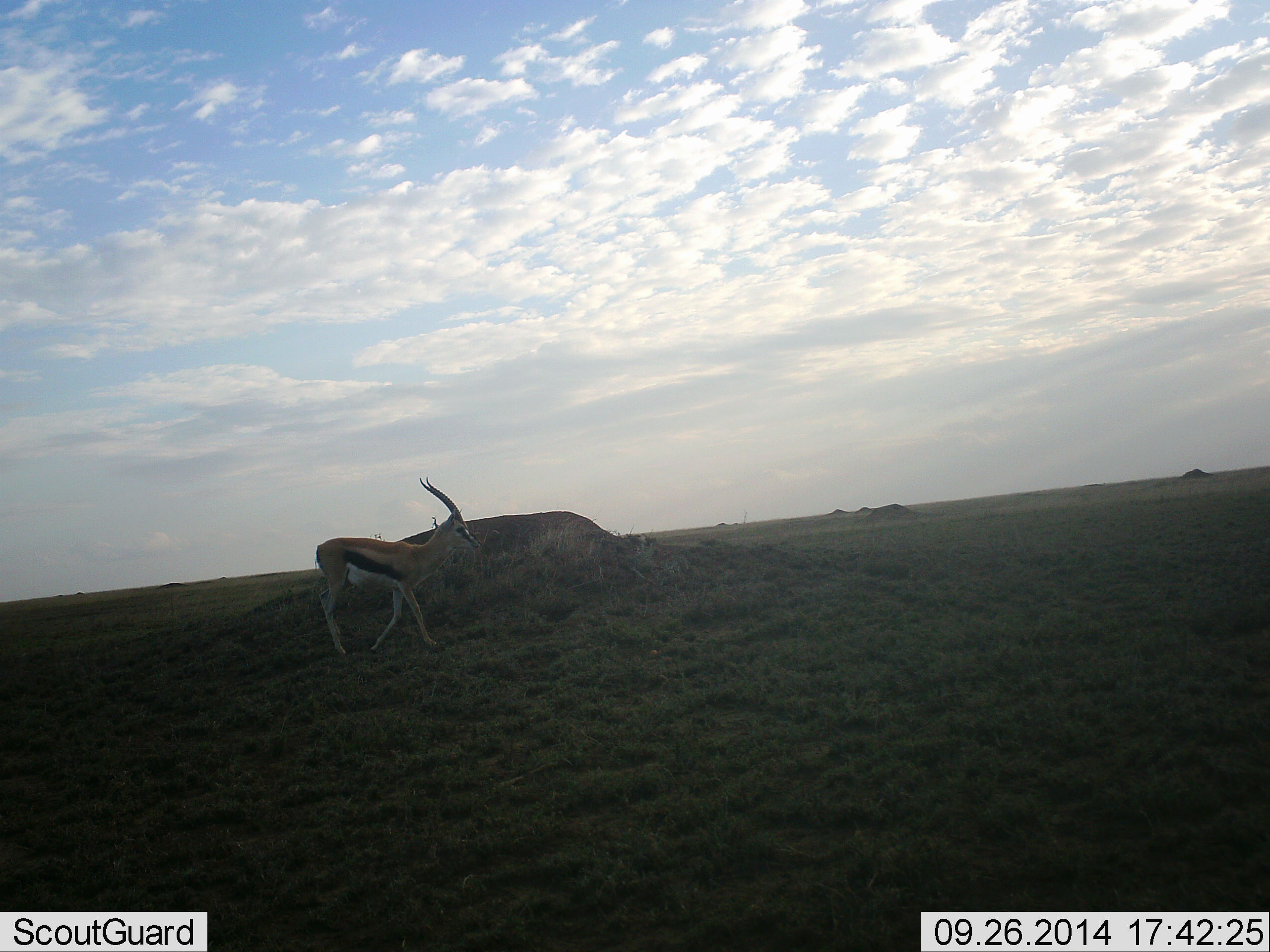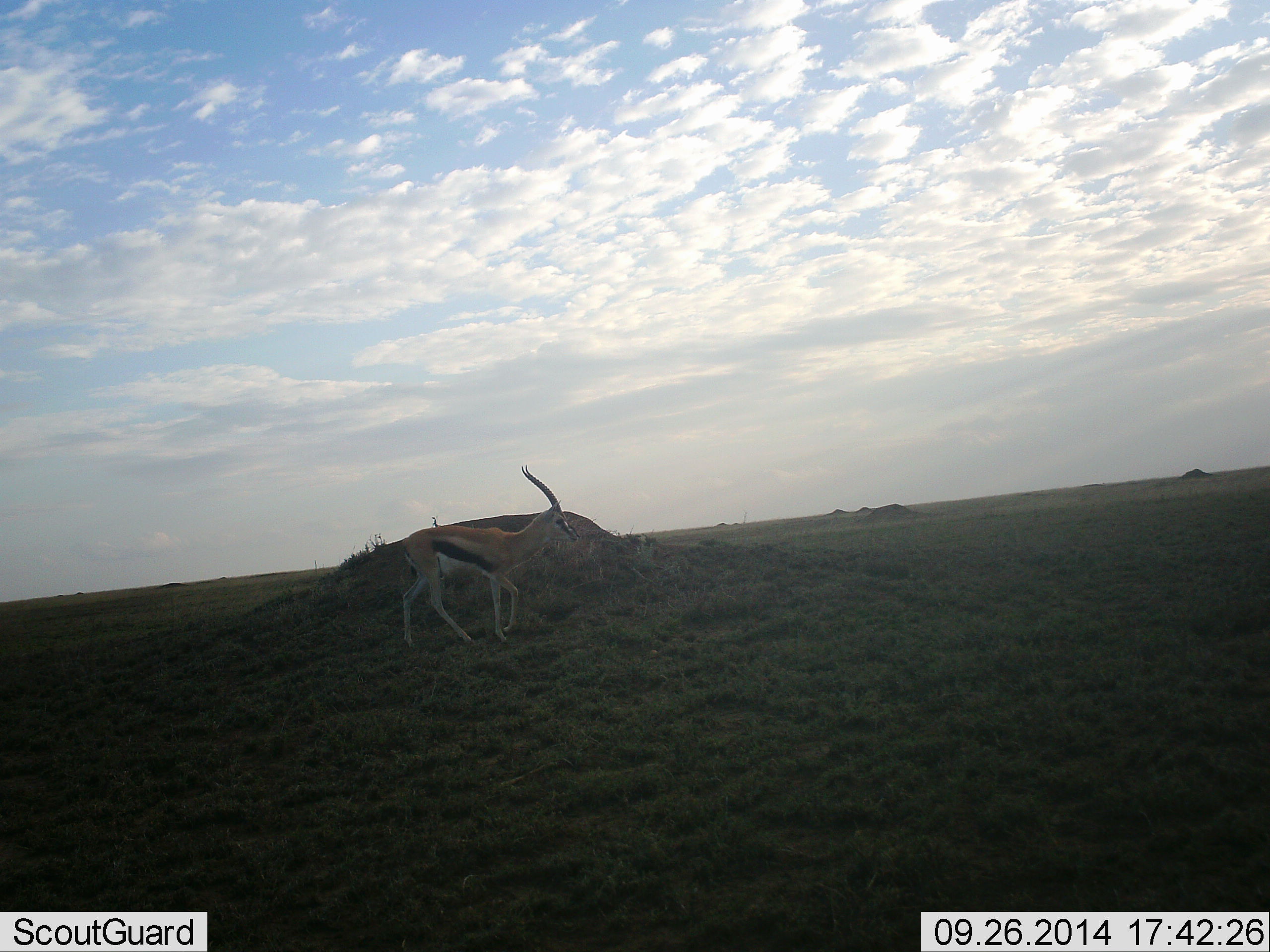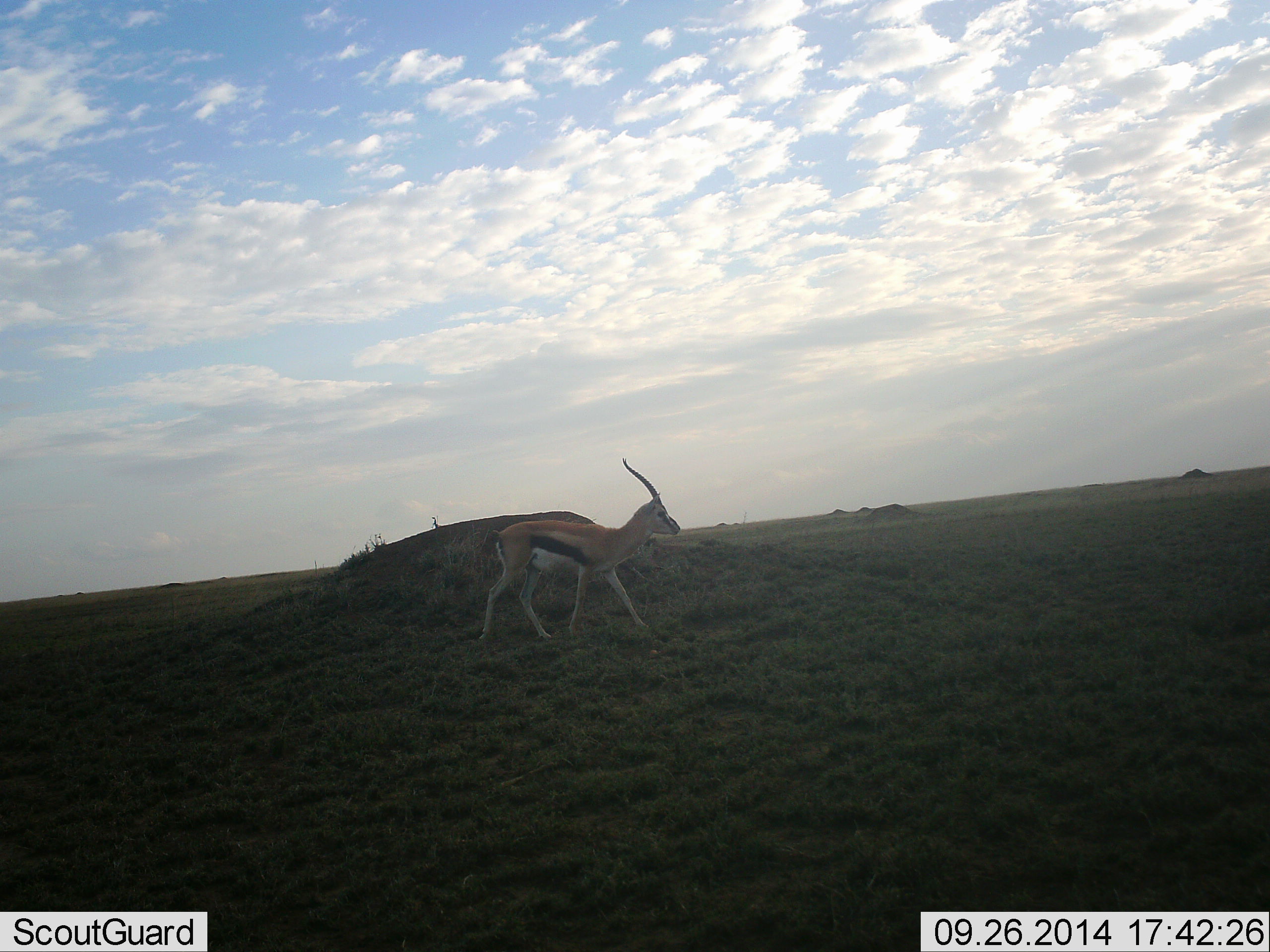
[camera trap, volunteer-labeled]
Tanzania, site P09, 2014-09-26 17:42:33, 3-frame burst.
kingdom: Animalia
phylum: Chordata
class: Mammalia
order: Artiodactyla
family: Bovidae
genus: Eudorcas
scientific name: Eudorcas thomsonii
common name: thomson's gazelle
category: gazellethomsons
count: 1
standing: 10%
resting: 0%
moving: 100%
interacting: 0%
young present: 0%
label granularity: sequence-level